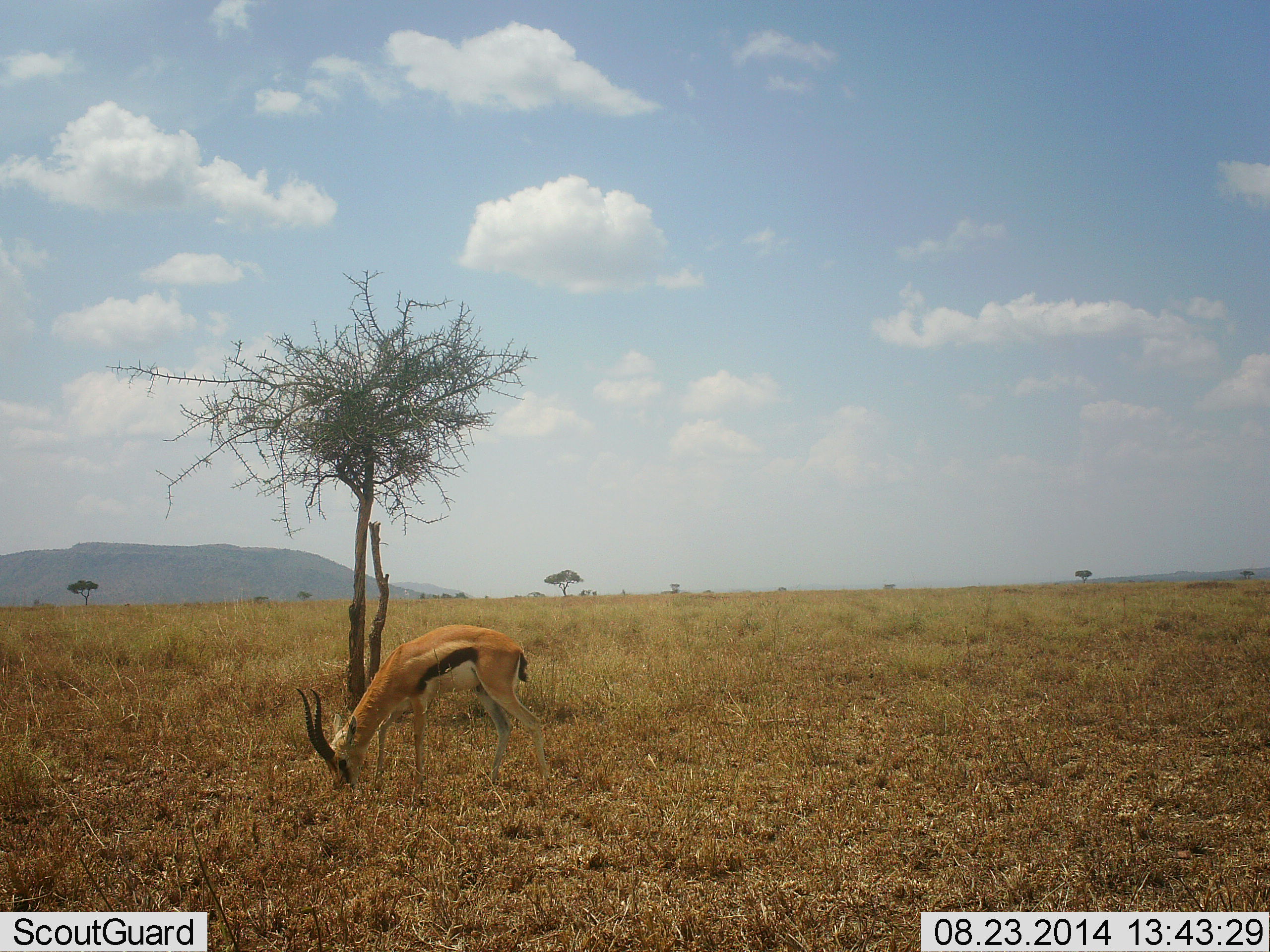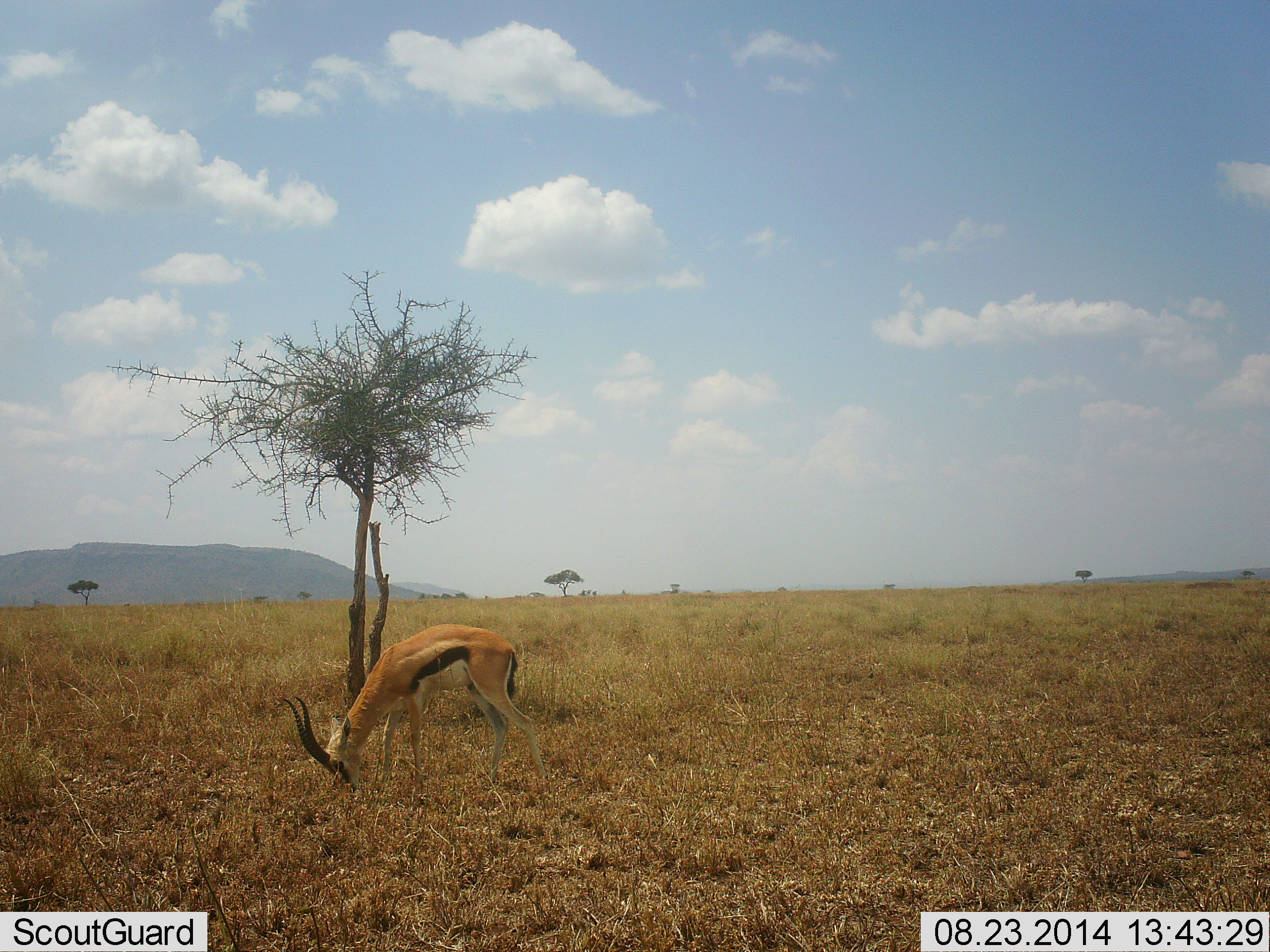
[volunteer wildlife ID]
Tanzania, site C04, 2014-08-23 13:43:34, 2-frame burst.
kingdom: Animalia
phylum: Chordata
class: Mammalia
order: Artiodactyla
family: Bovidae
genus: Eudorcas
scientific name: Eudorcas thomsonii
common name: thomson's gazelle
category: gazellethomsons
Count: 1.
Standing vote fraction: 30%.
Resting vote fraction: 0%.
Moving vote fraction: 0%.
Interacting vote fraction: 0%.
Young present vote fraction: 0%.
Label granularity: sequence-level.